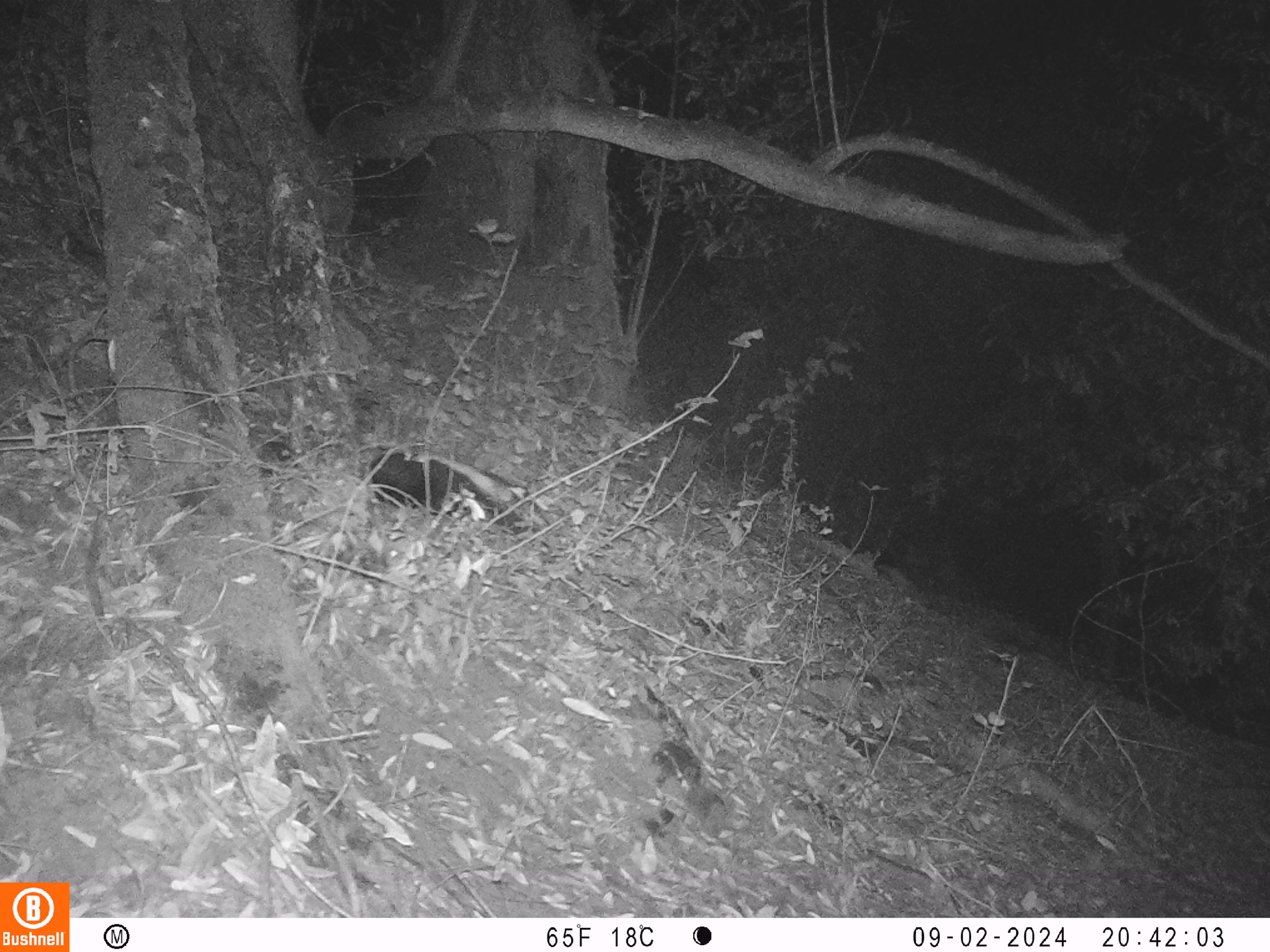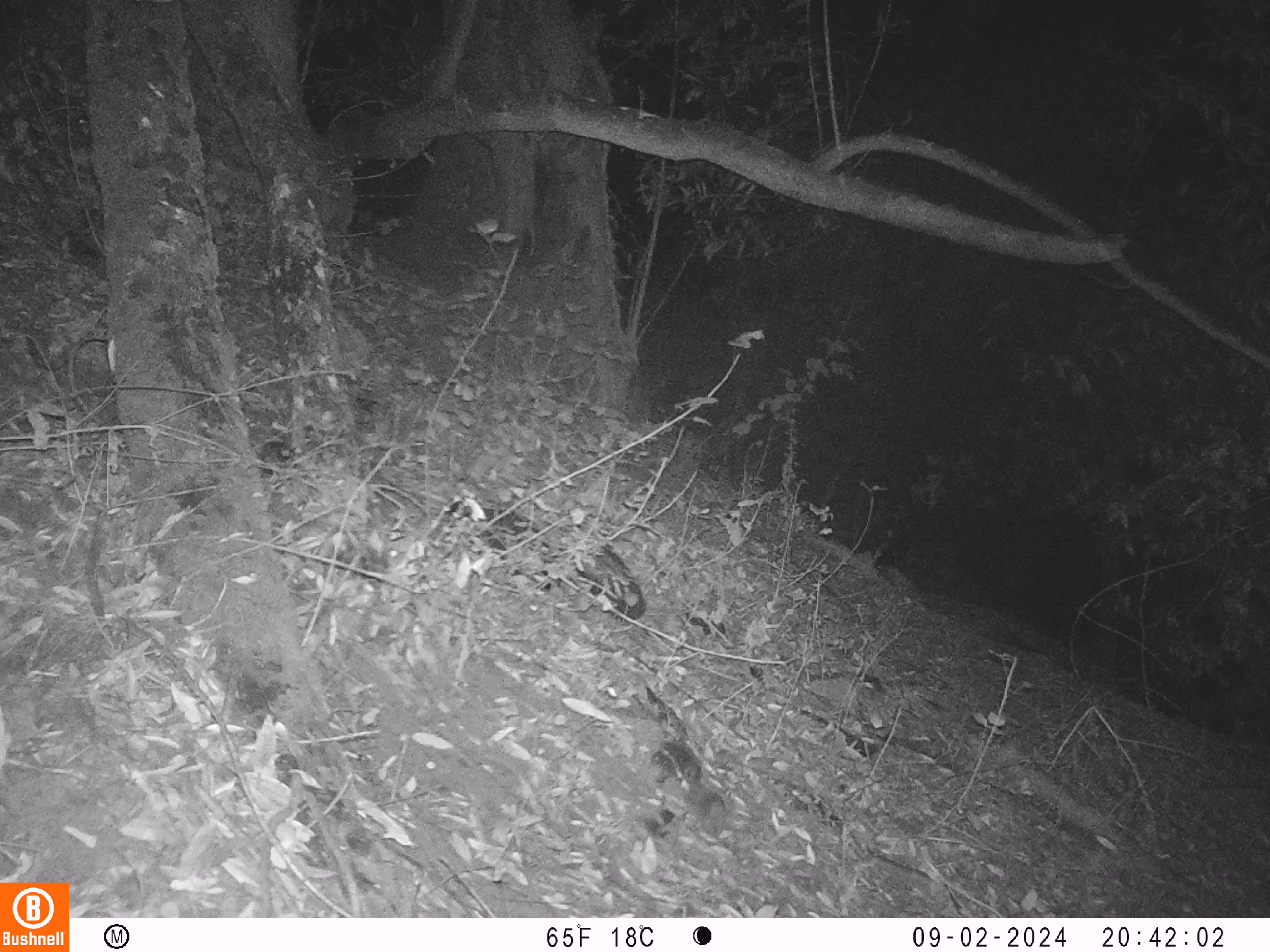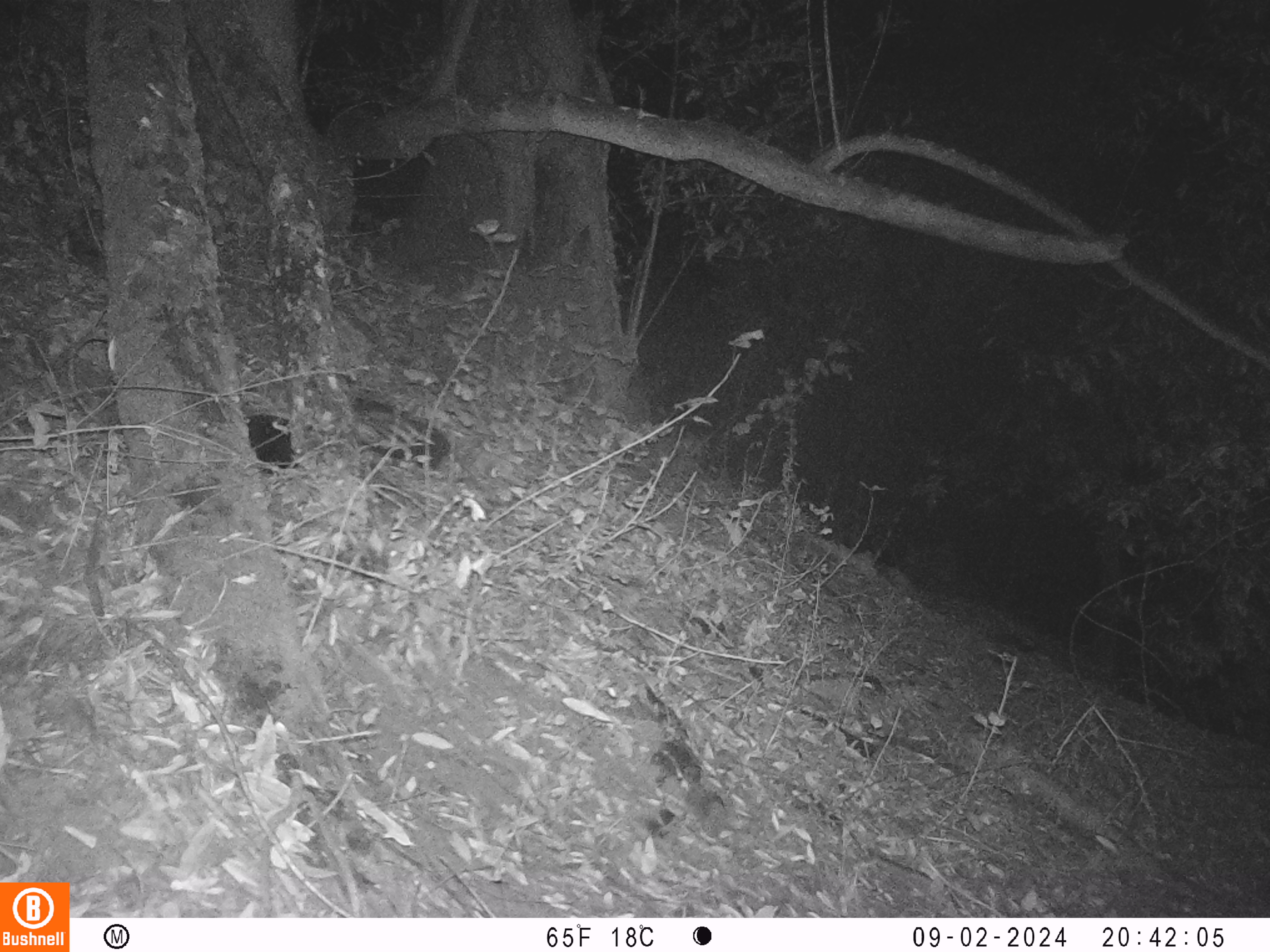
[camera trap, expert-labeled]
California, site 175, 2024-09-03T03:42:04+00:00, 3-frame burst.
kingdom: Animalia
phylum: Chordata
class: Mammalia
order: Carnivora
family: Mephitidae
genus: Mephitis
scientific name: Mephitis mephitis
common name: striped skunk